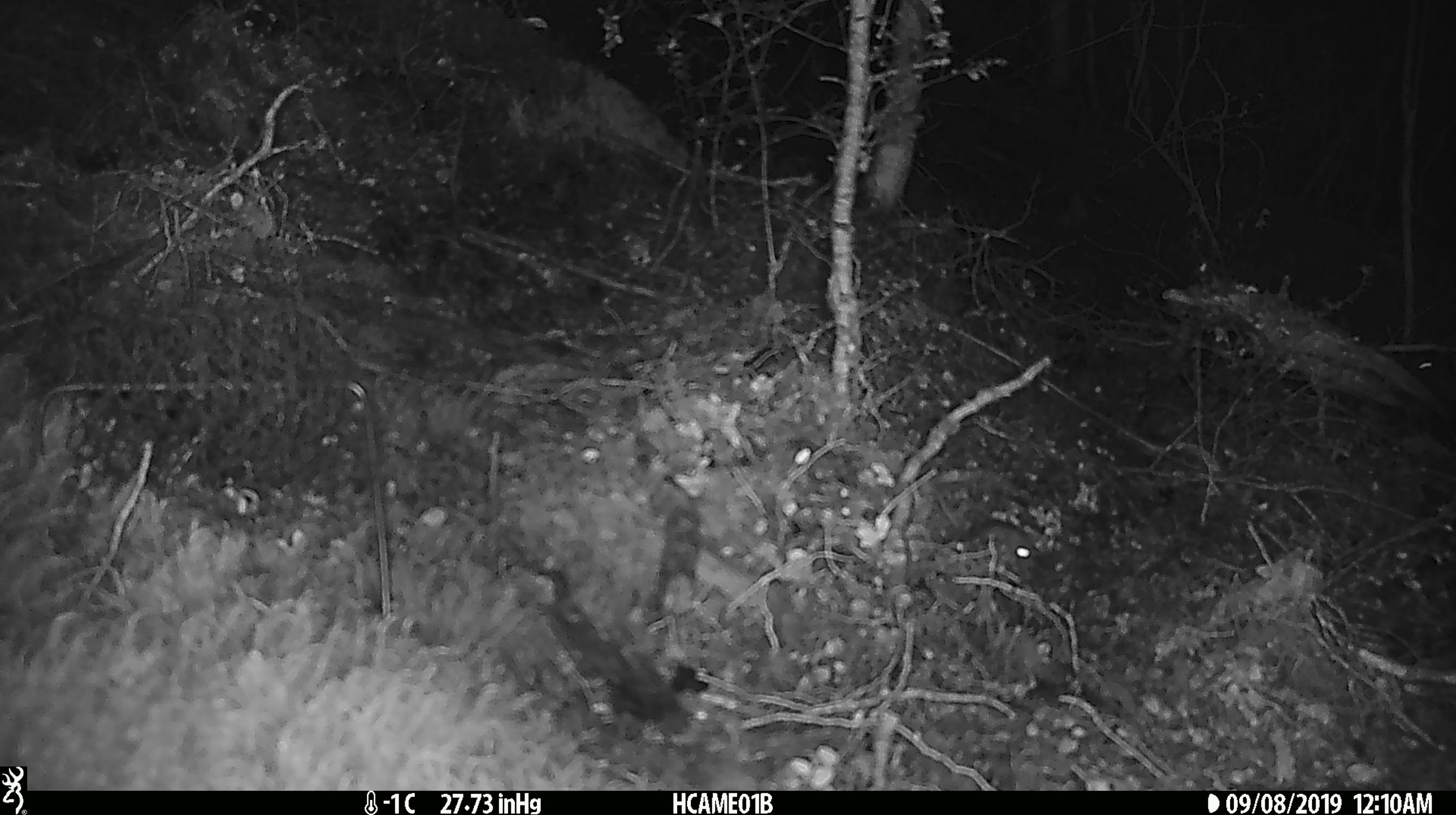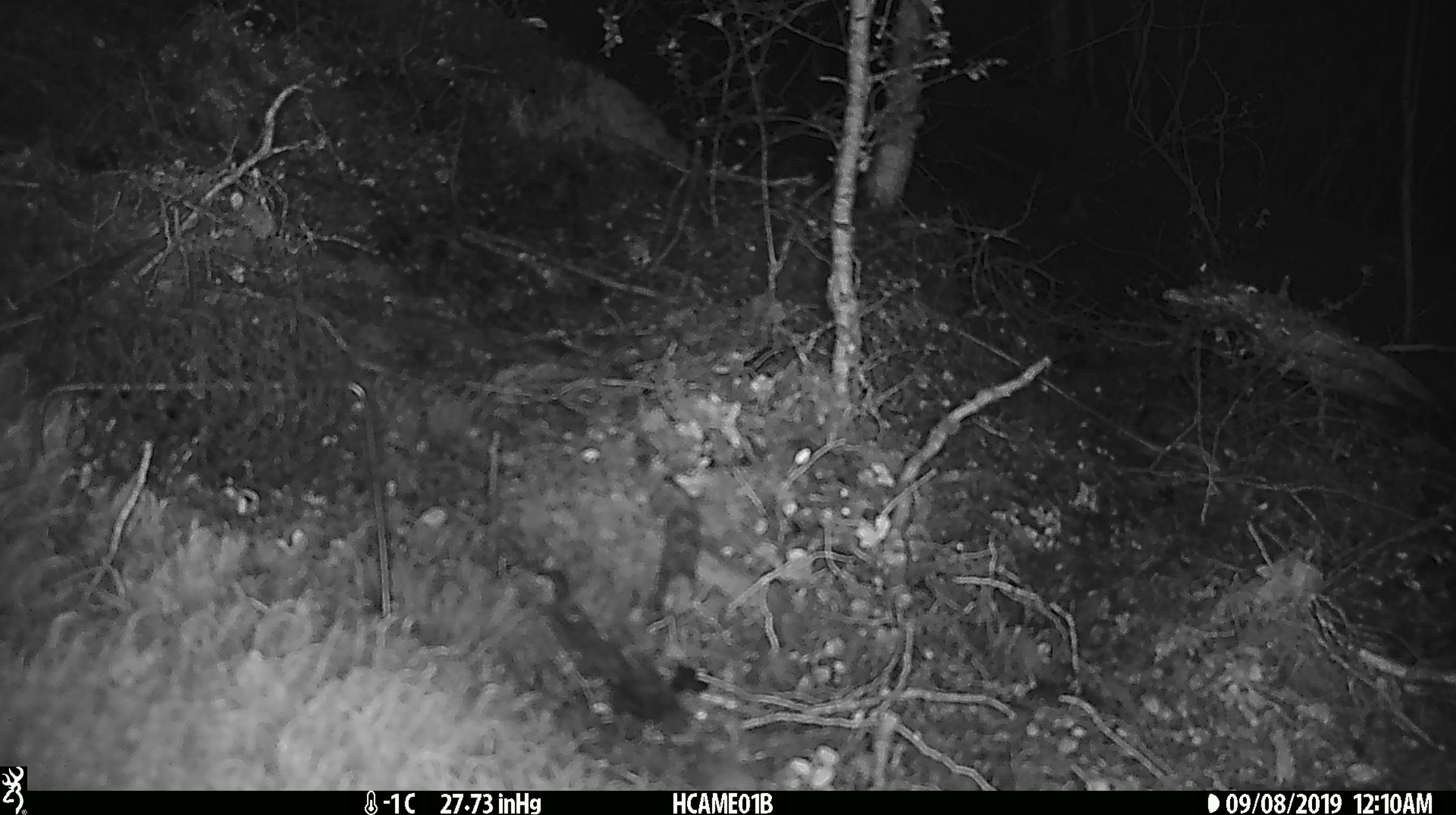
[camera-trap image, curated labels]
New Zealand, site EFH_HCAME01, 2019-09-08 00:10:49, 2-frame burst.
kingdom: Animalia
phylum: Chordata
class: Mammalia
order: Rodentia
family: Muridae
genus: Mus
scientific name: Mus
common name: mouse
Mouse (Mus).